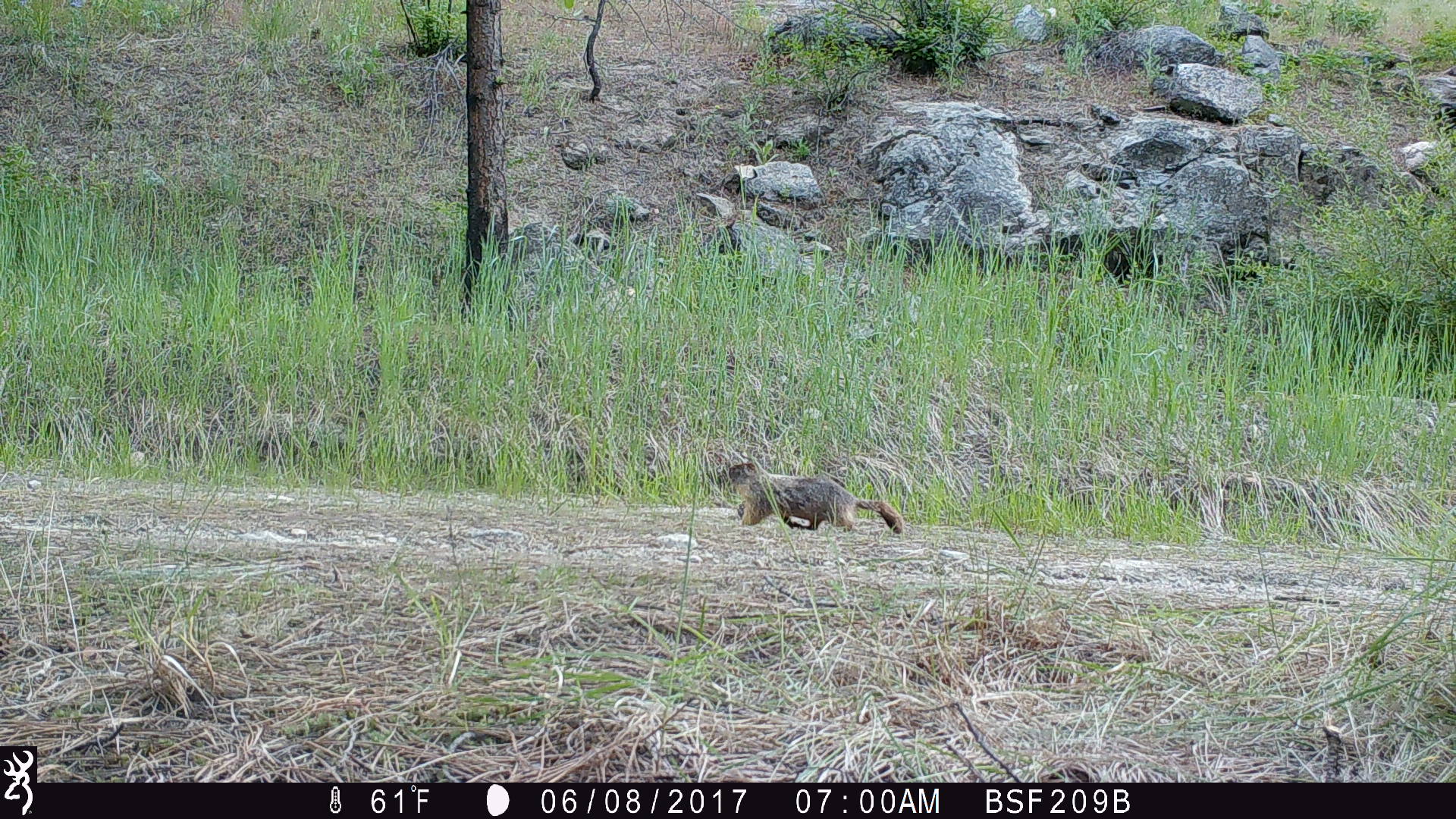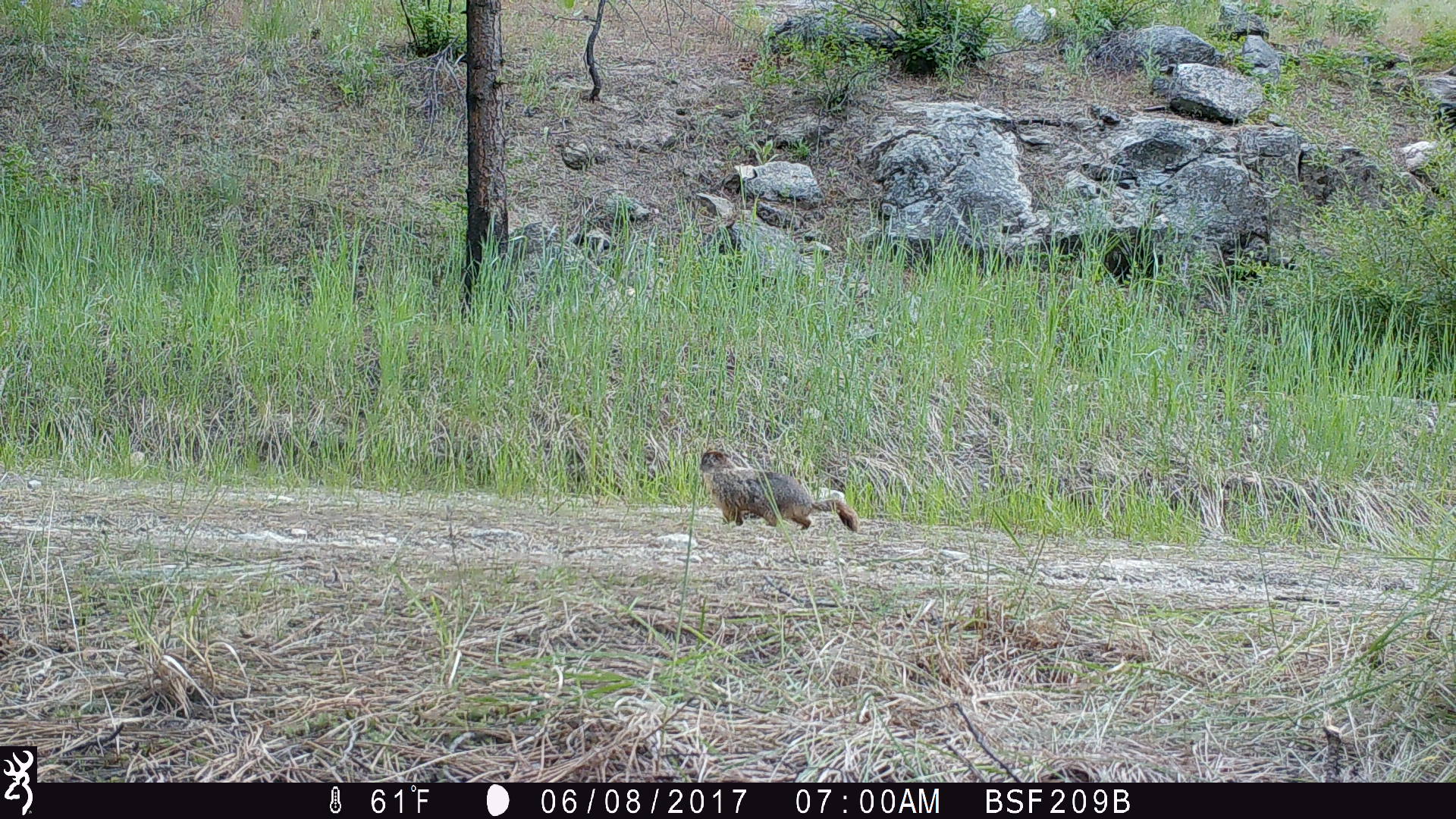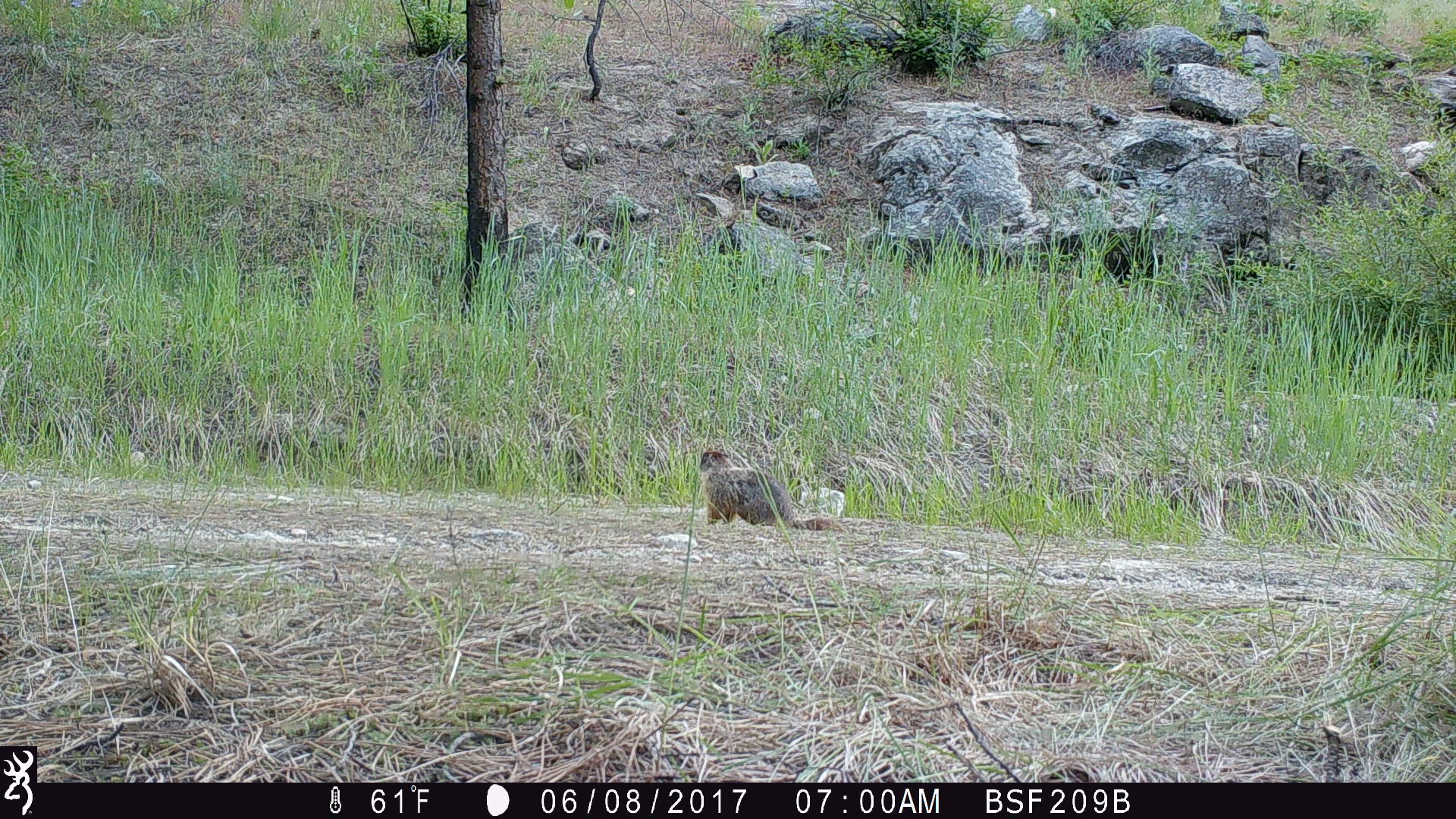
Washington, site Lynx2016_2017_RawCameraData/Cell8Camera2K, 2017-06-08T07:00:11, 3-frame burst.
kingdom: Animalia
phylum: Chordata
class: Mammalia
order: Rodentia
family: Sciuridae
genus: Marmota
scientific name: Marmota flaviventris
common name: yellow-bellied marmot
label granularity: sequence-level